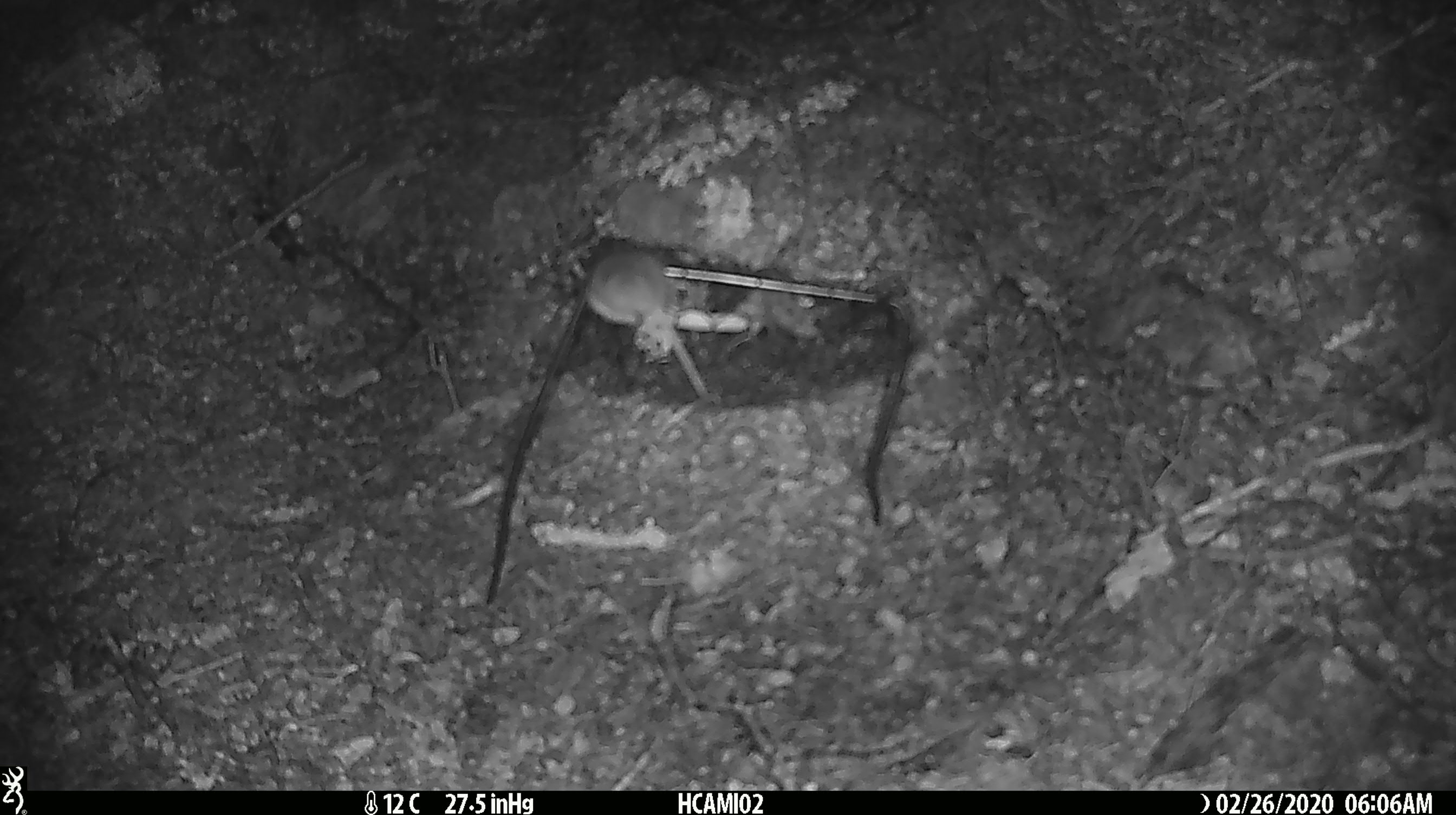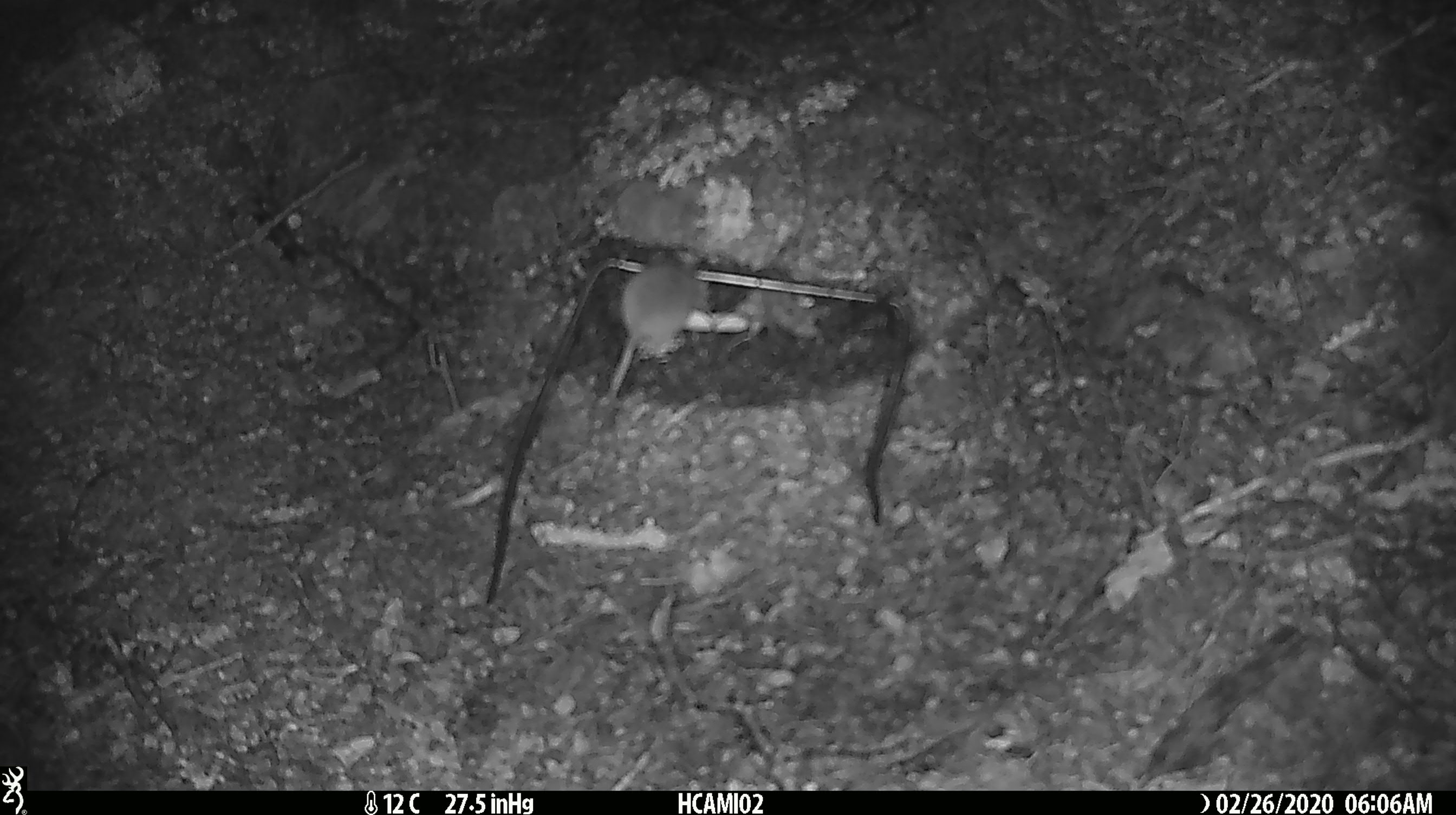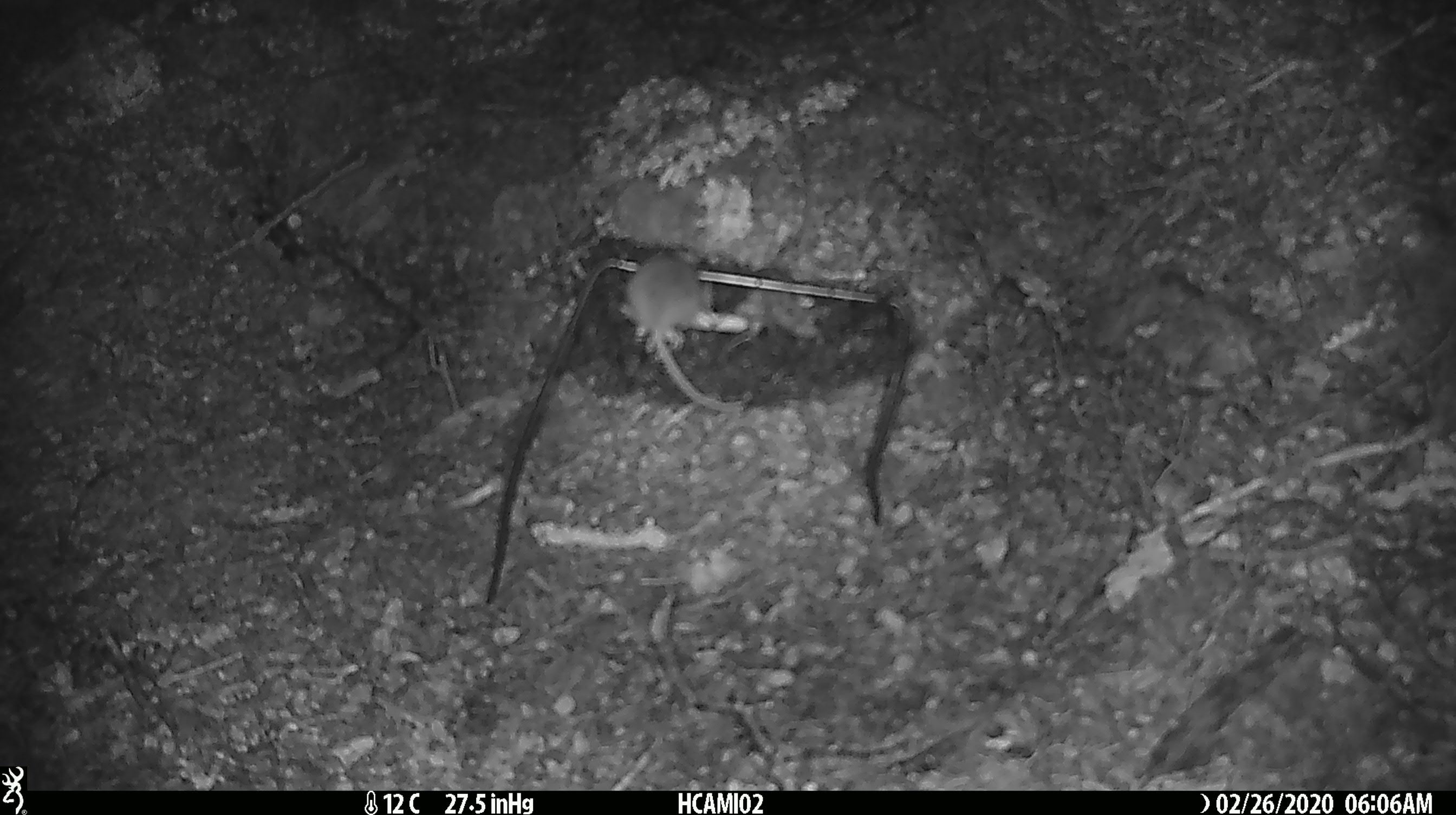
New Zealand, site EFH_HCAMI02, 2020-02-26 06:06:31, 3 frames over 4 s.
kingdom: Animalia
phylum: Chordata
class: Mammalia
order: Rodentia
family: Muridae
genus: Mus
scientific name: Mus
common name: mouse